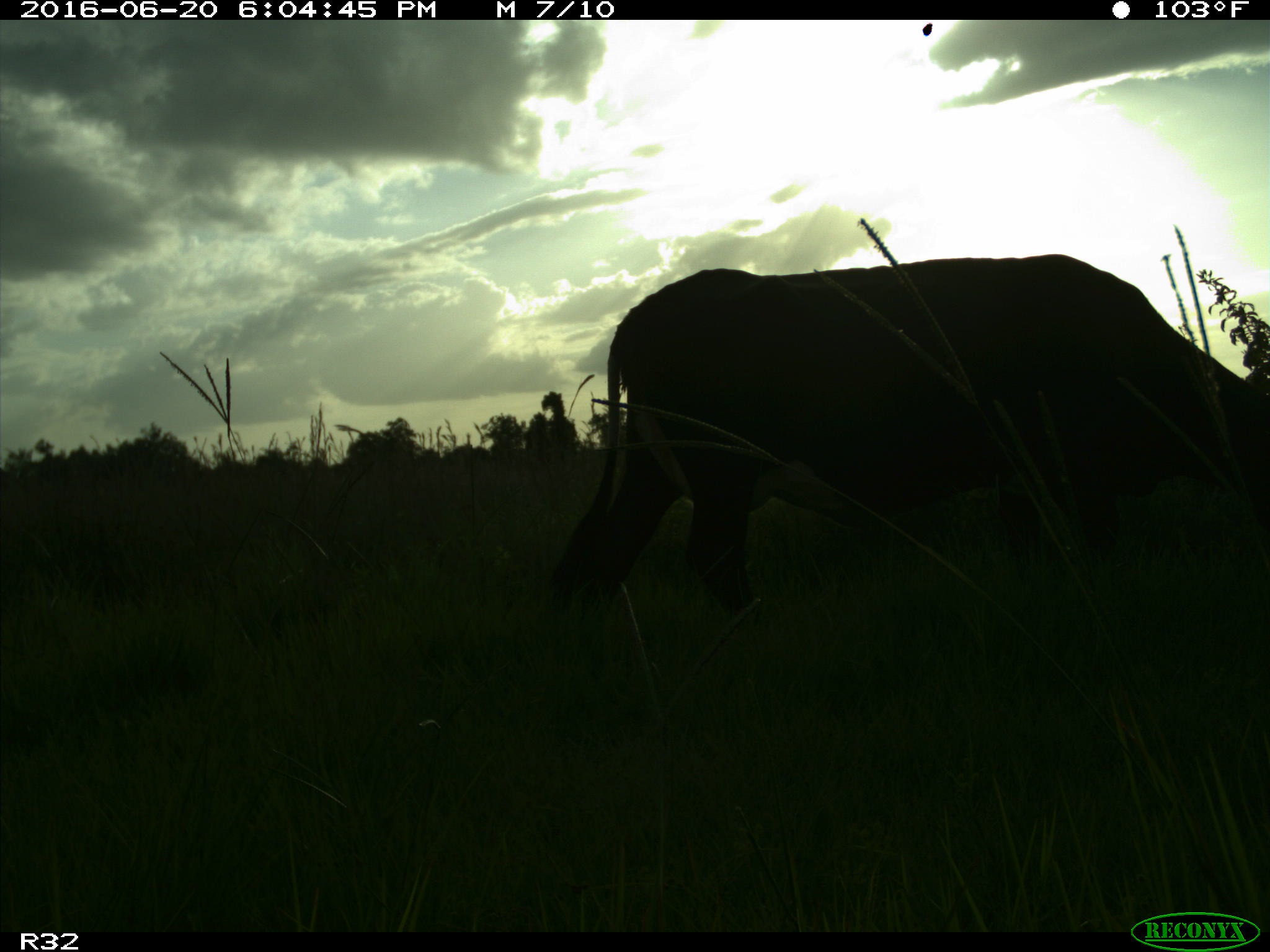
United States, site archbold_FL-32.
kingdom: Animalia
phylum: Chordata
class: Mammalia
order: Artiodactyla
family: Bovidae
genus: Bos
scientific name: Bos taurus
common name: domestic cow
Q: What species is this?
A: Bos taurus (domestic cow).